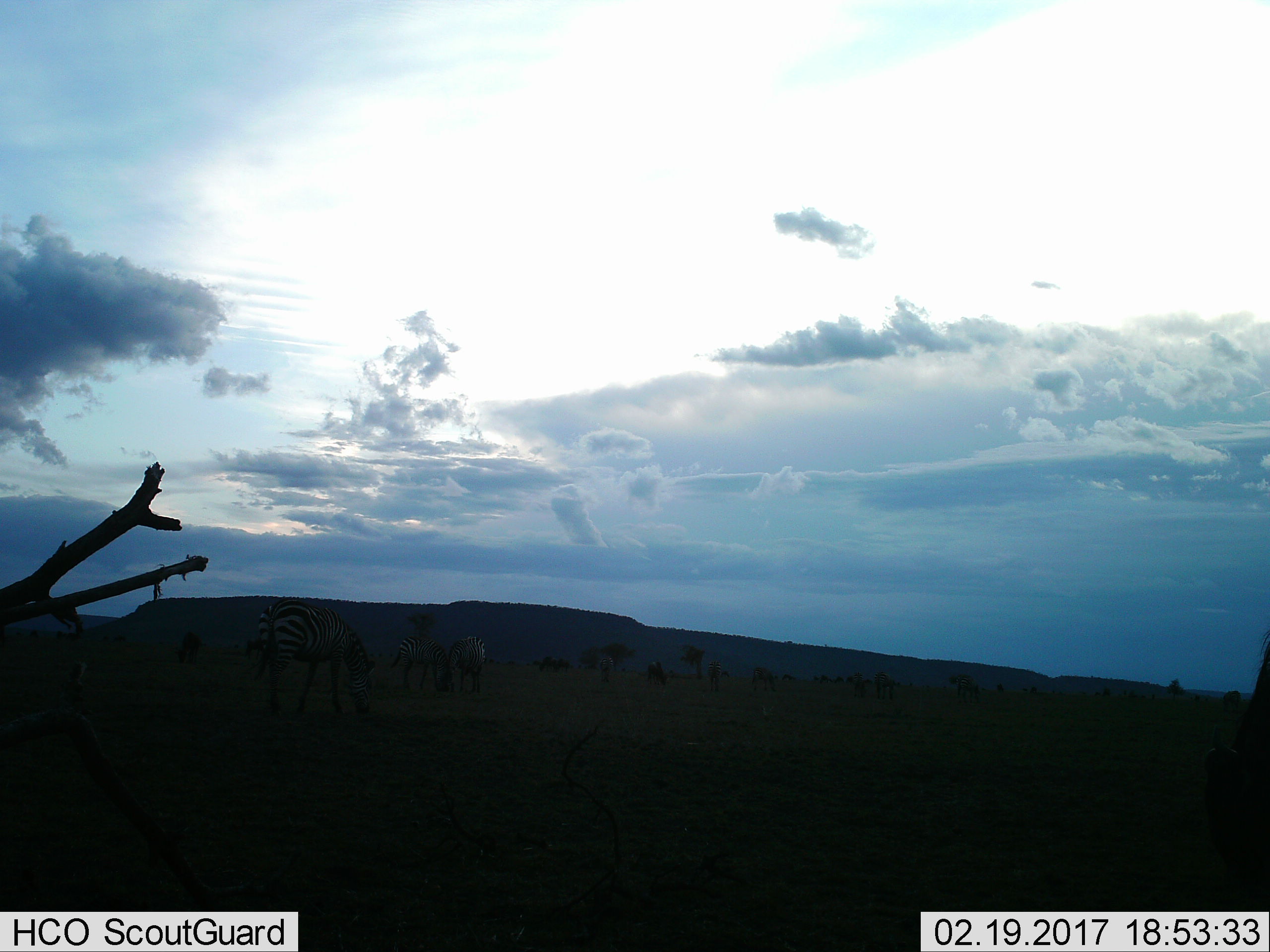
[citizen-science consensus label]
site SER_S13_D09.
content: unidentified animal